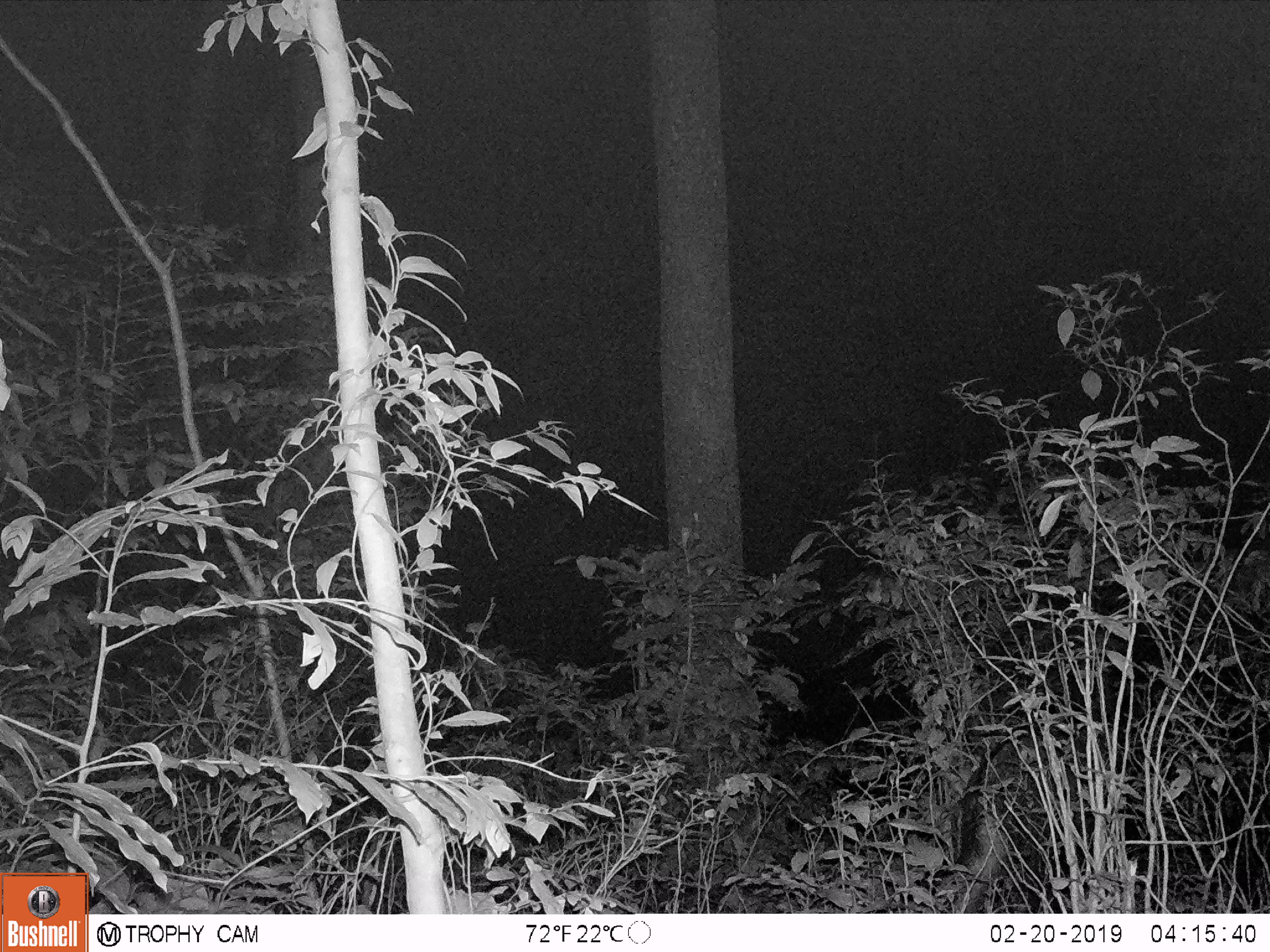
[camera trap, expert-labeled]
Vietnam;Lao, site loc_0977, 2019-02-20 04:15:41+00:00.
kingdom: Animalia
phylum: Chordata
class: Mammalia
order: Artiodactyla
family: Bovidae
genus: Capricornis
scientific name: Capricornis sumatraensis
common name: chinese serow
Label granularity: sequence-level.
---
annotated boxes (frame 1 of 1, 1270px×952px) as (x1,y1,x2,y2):
chinese serow: (946,717,1157,911)